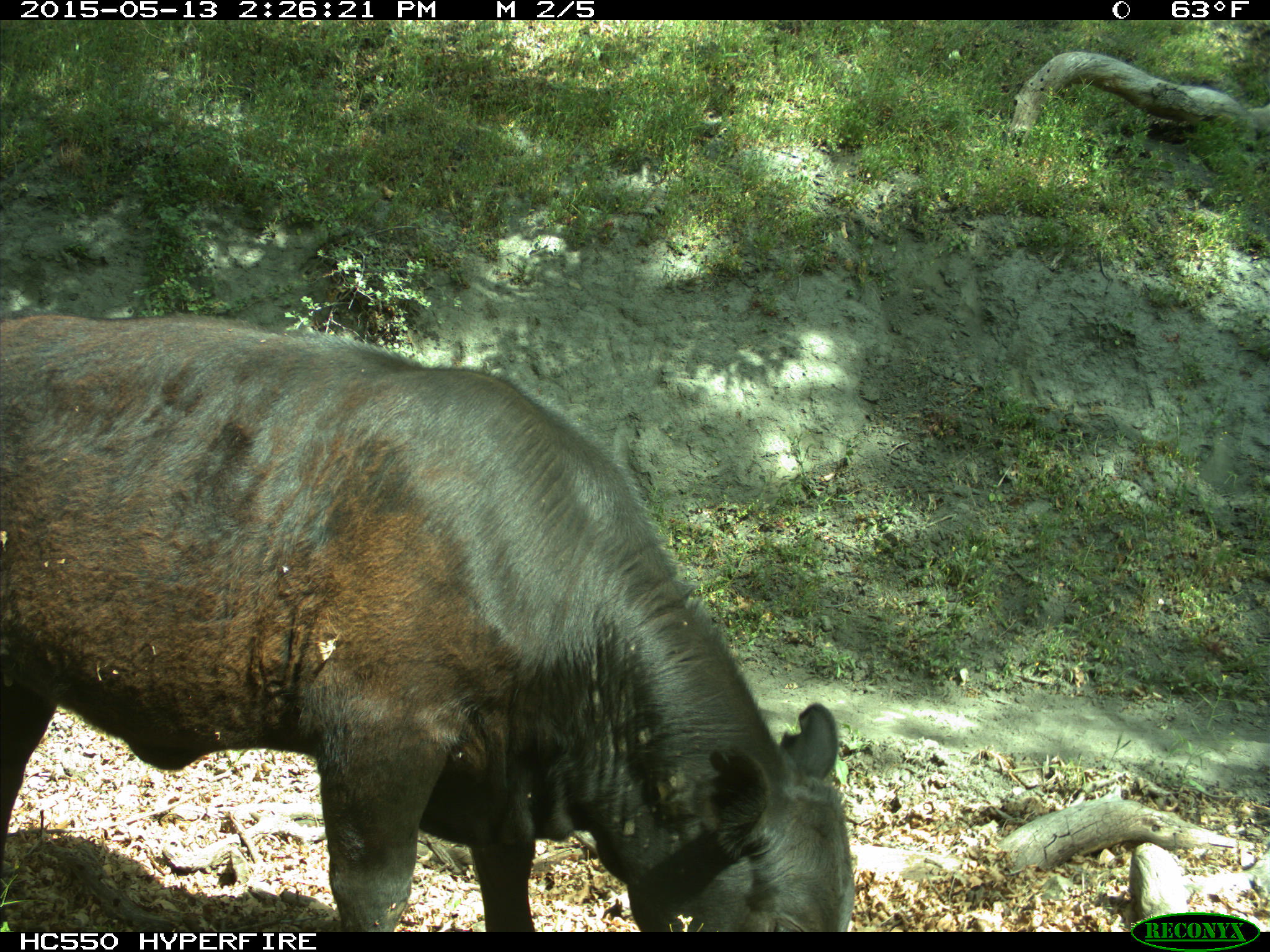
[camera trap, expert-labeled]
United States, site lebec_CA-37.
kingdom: Animalia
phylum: Chordata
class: Mammalia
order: Artiodactyla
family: Bovidae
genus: Bos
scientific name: Bos taurus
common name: domestic cow